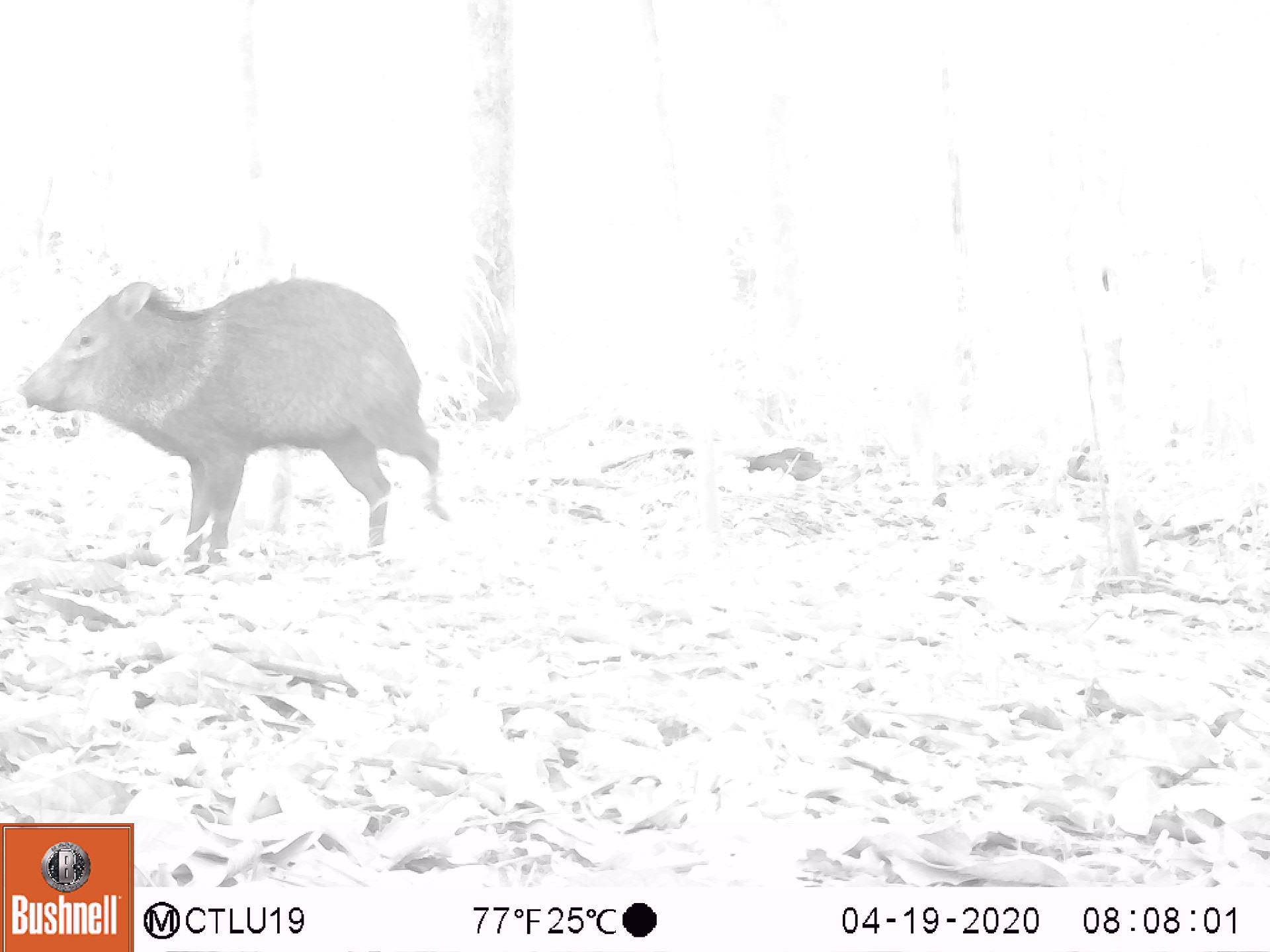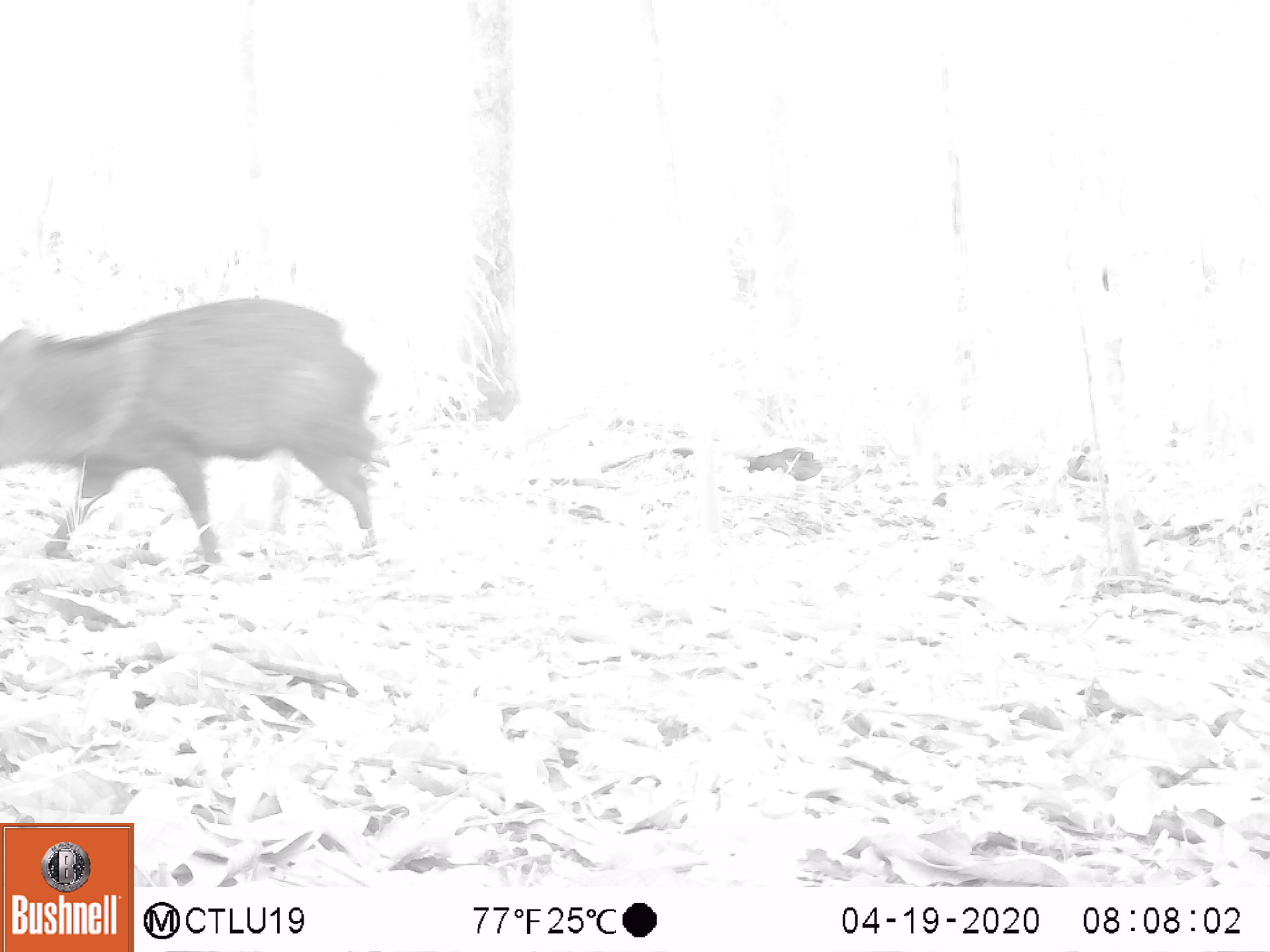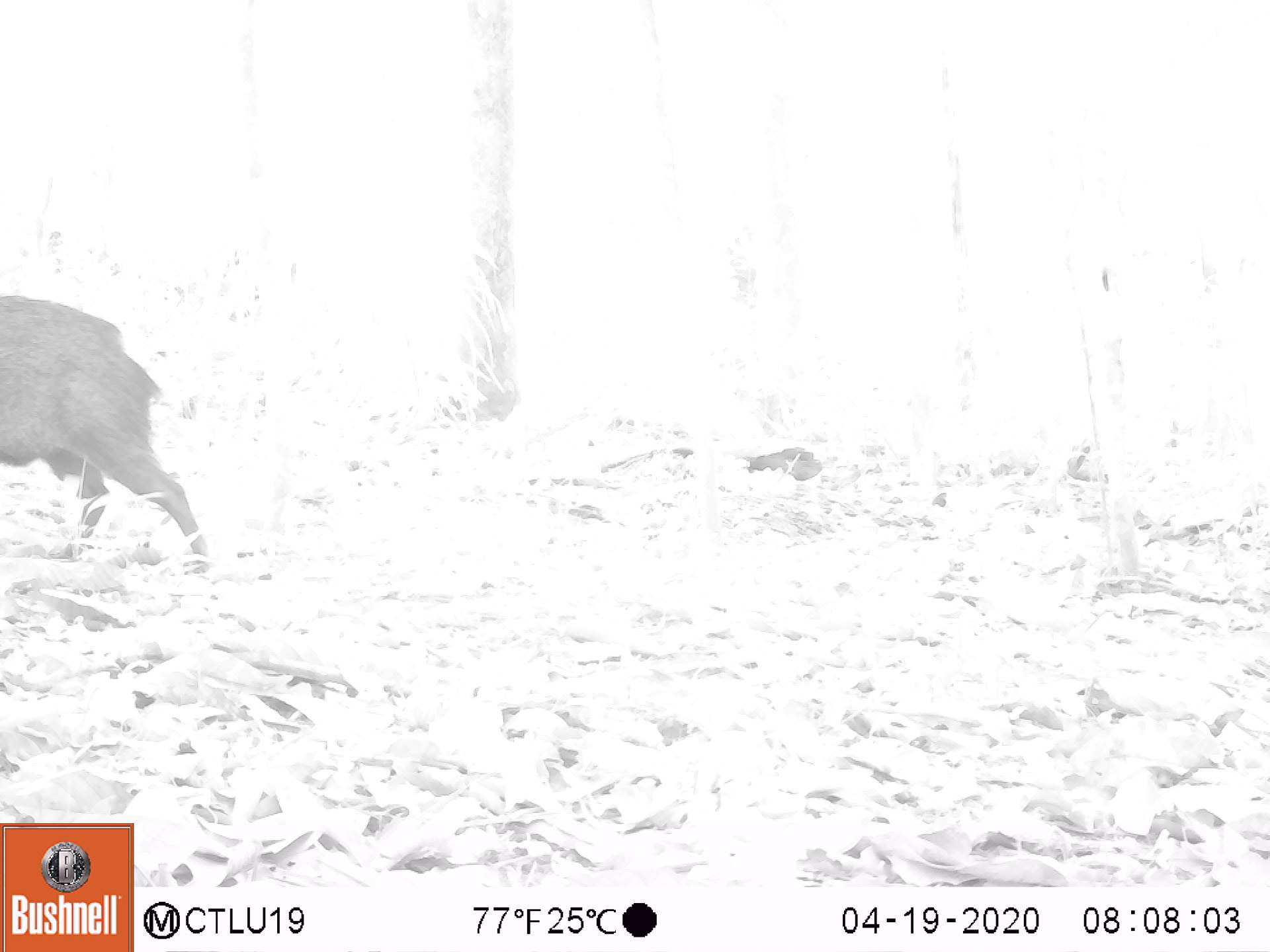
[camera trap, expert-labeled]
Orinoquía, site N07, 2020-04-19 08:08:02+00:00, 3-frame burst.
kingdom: Animalia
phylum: Chordata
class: Mammalia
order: Artiodactyla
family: Tayassuidae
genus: Pecari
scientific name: Pecari tajacu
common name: collared peccary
Collared peccary (Pecari tajacu).